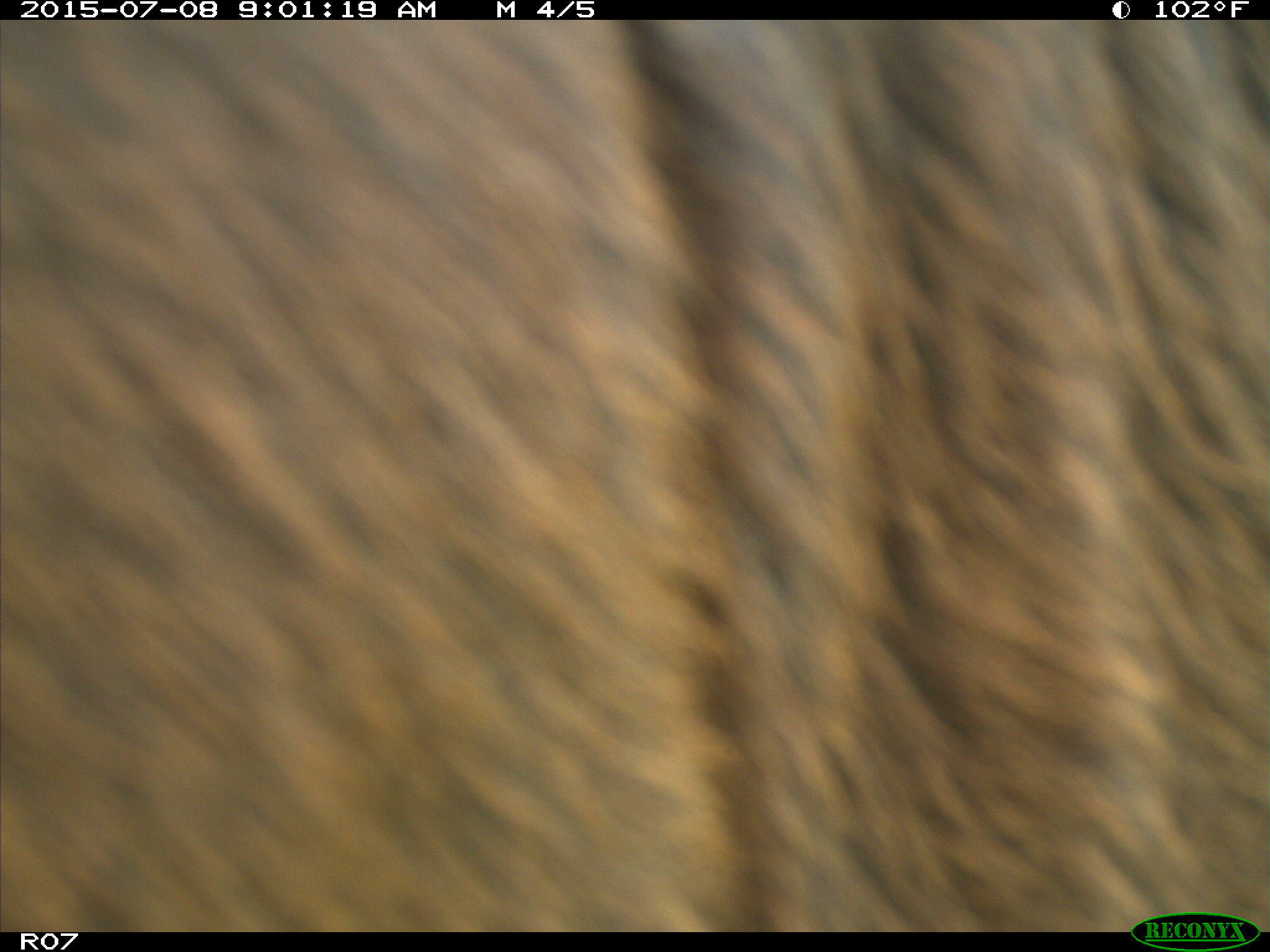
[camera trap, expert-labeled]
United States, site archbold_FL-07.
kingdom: Animalia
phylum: Chordata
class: Mammalia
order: Artiodactyla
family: Bovidae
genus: Bos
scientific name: Bos taurus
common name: domestic cow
Bos taurus (domestic cow).